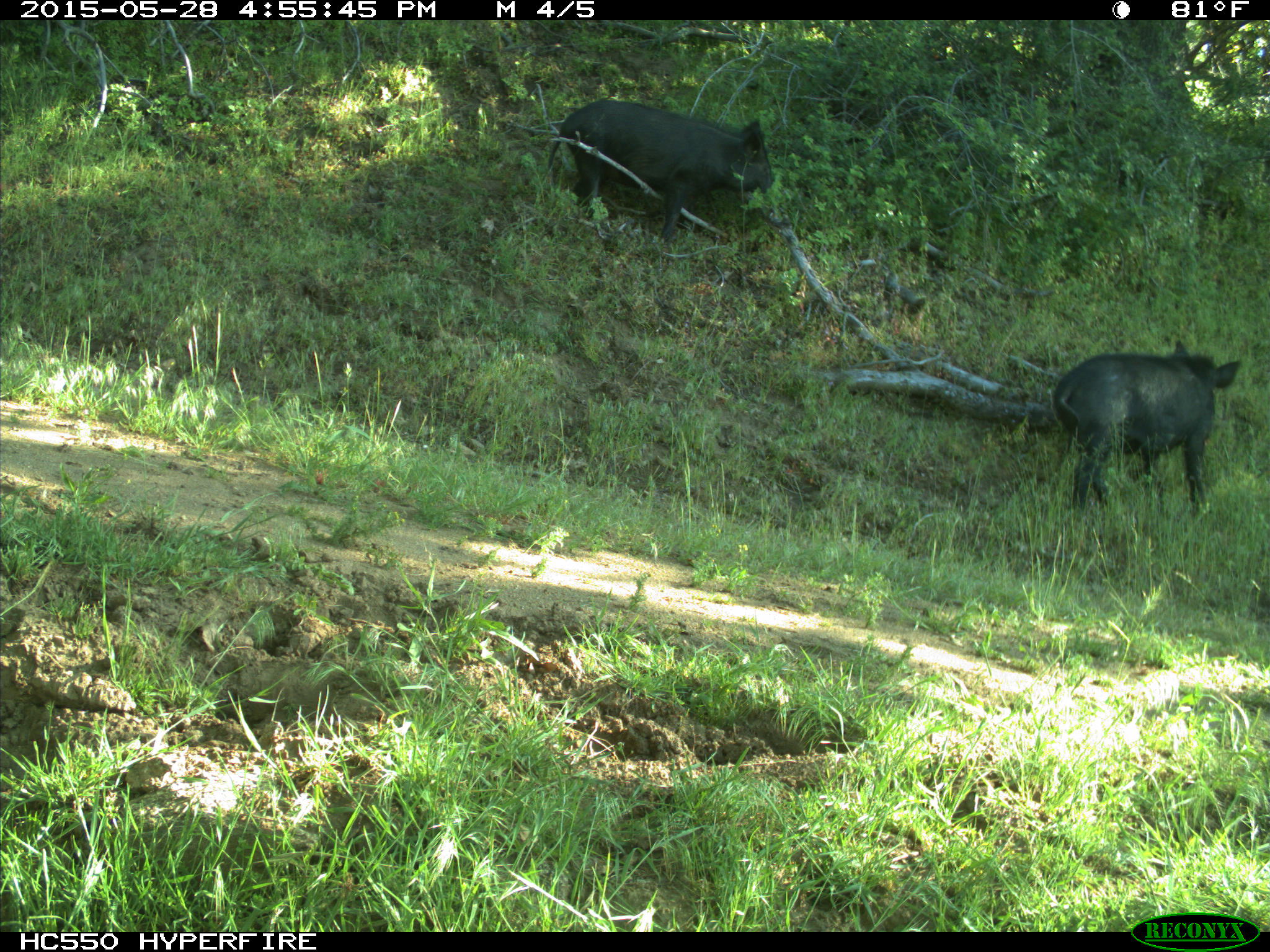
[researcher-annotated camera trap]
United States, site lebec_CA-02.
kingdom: Animalia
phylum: Chordata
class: Mammalia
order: Artiodactyla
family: Suidae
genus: Sus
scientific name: Sus scrofa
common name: wild boar